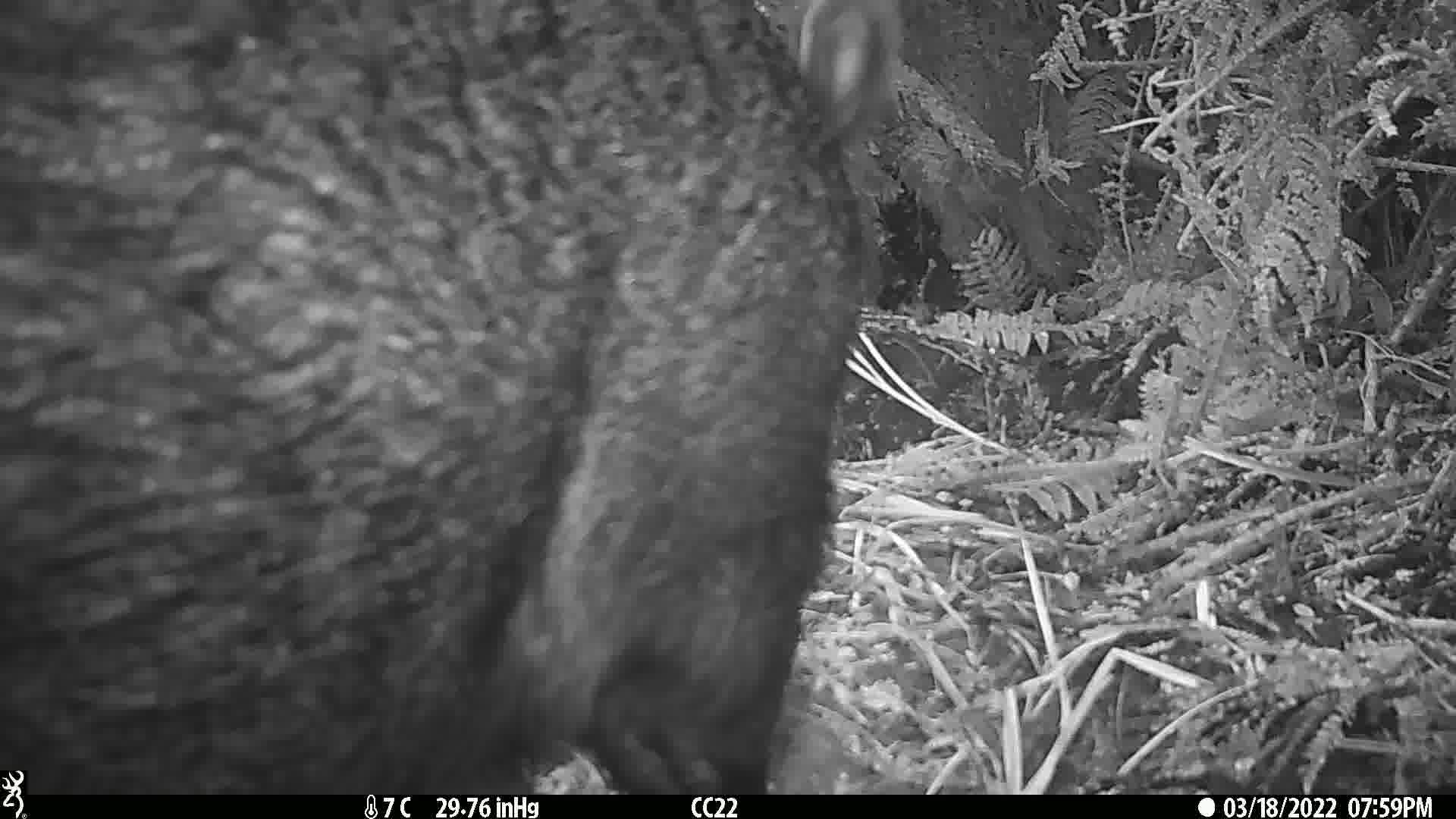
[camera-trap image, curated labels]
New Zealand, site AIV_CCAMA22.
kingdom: Animalia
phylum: Chordata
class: Mammalia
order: Artiodactyla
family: Suidae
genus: Sus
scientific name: Sus scrofa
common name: pig